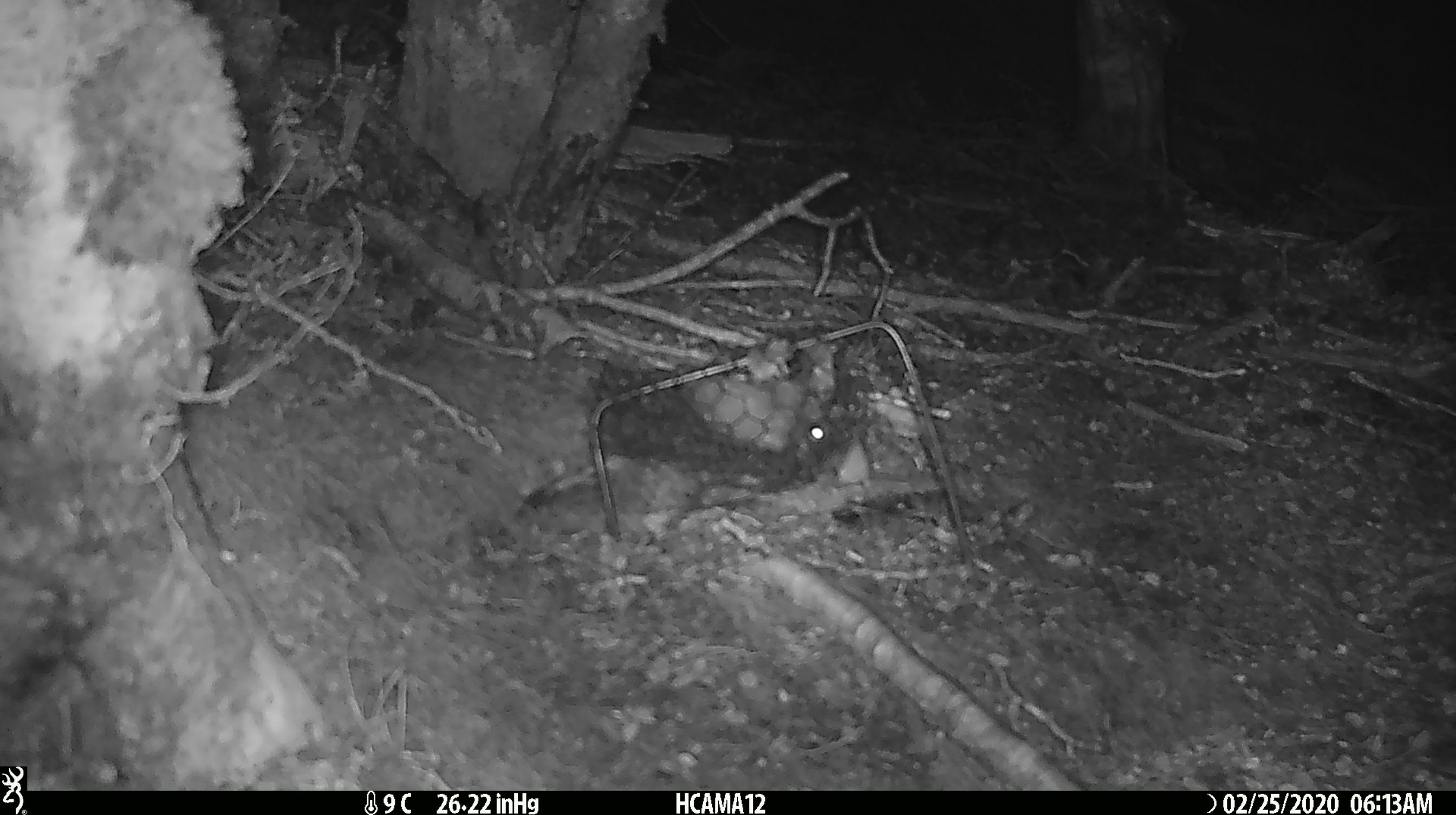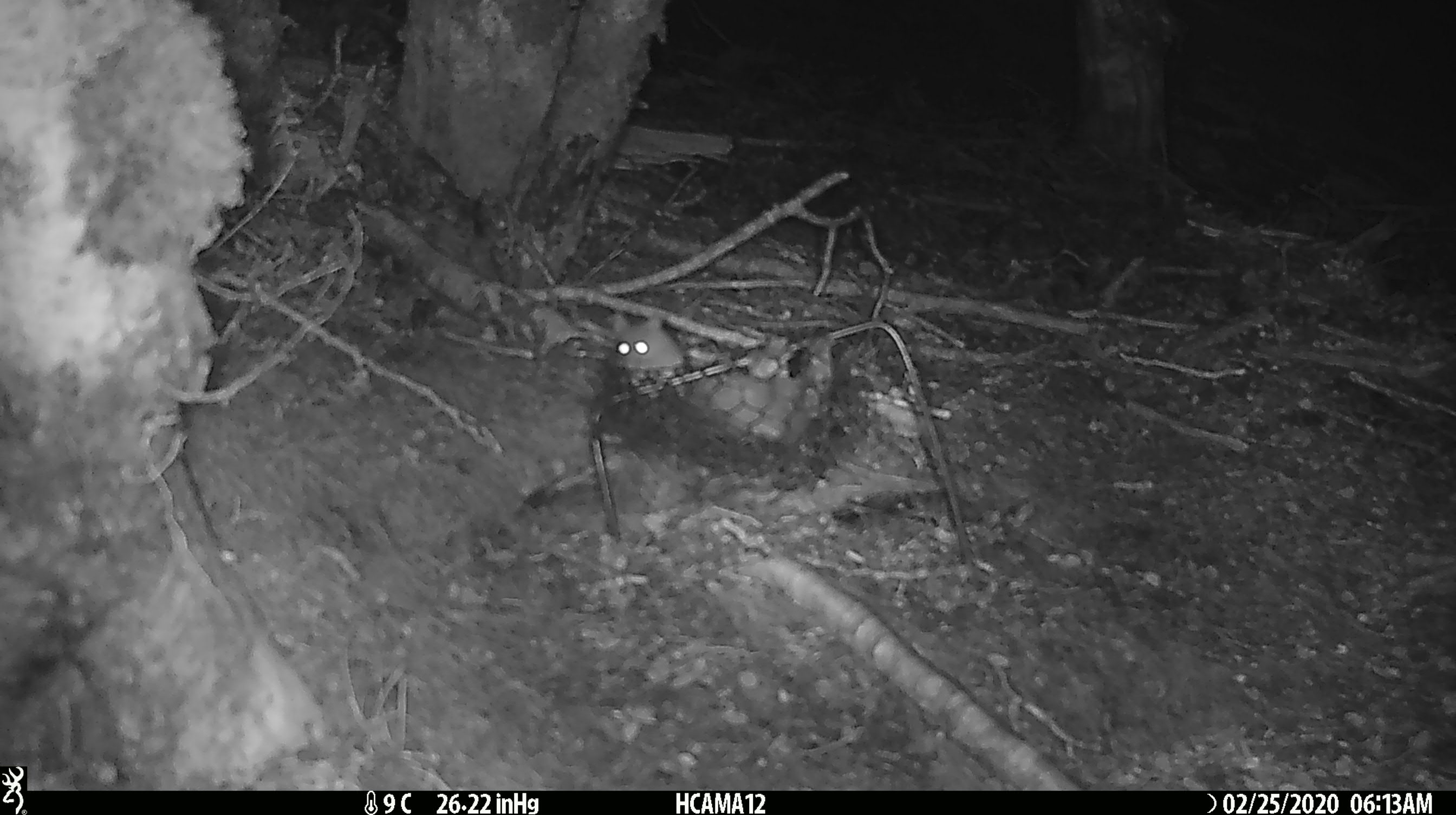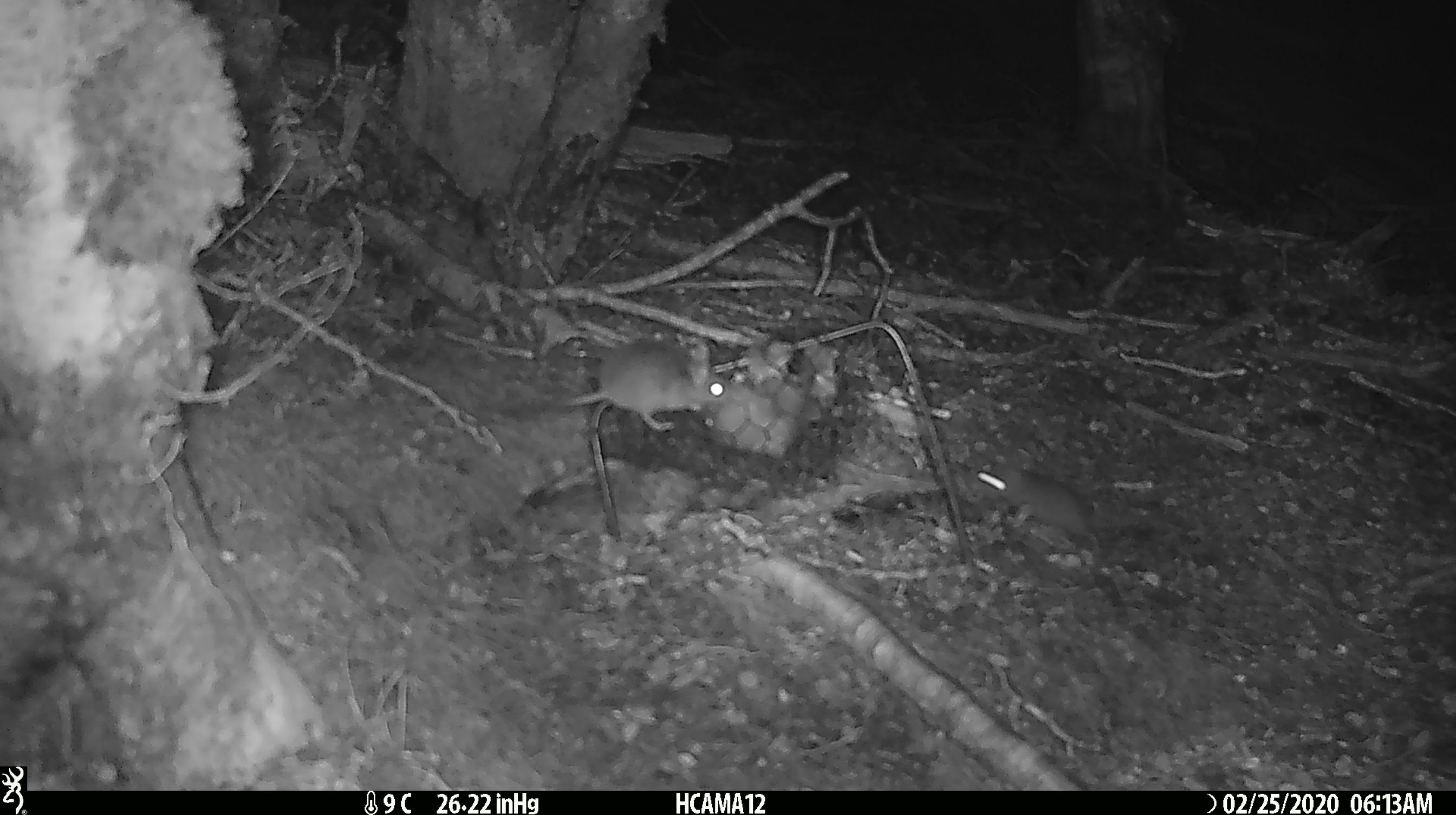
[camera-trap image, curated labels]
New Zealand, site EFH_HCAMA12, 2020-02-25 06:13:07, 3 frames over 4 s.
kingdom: Animalia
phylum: Chordata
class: Mammalia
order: Rodentia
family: Muridae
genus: Mus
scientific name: Mus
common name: mouse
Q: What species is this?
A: Mouse (Mus).